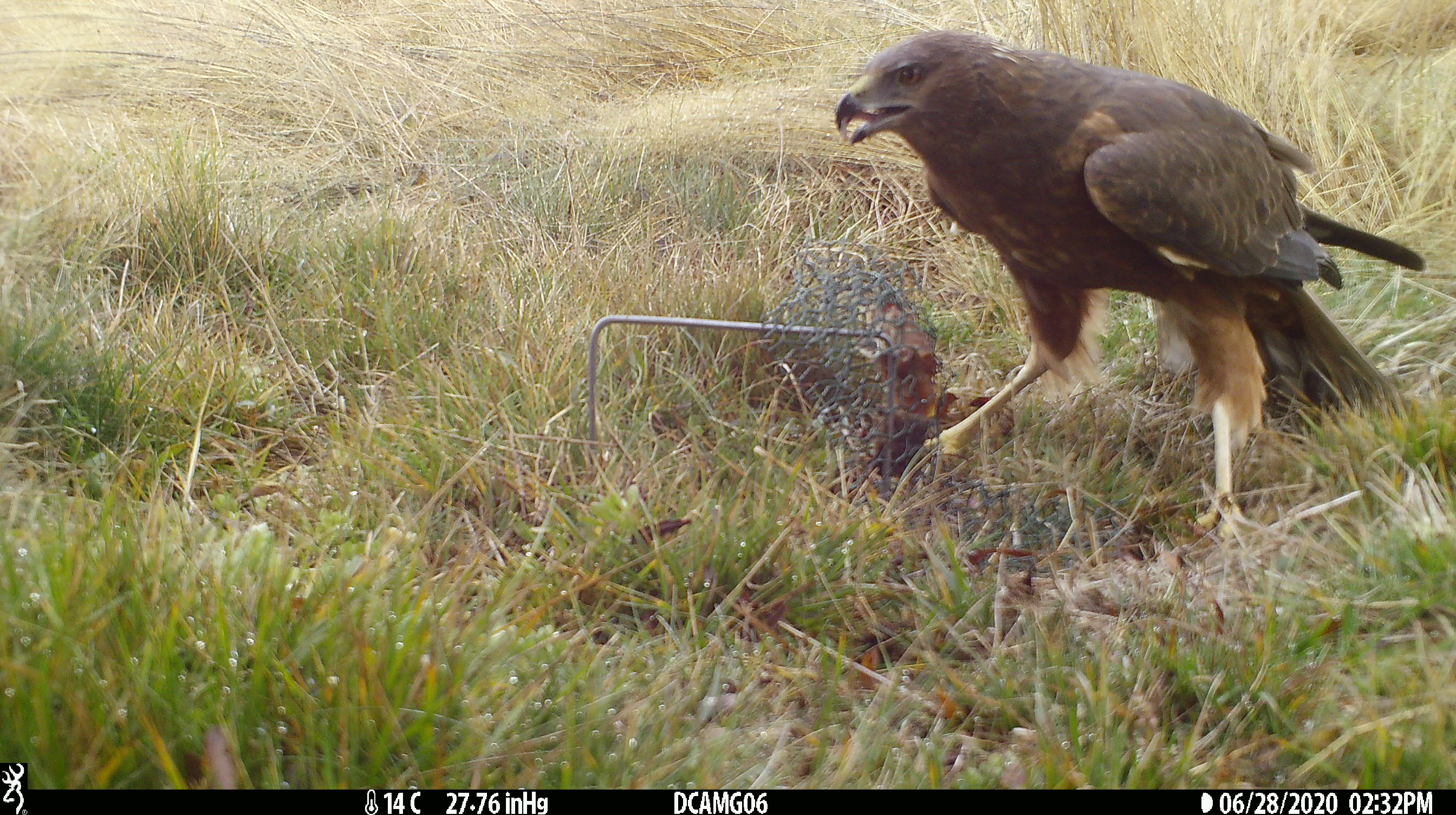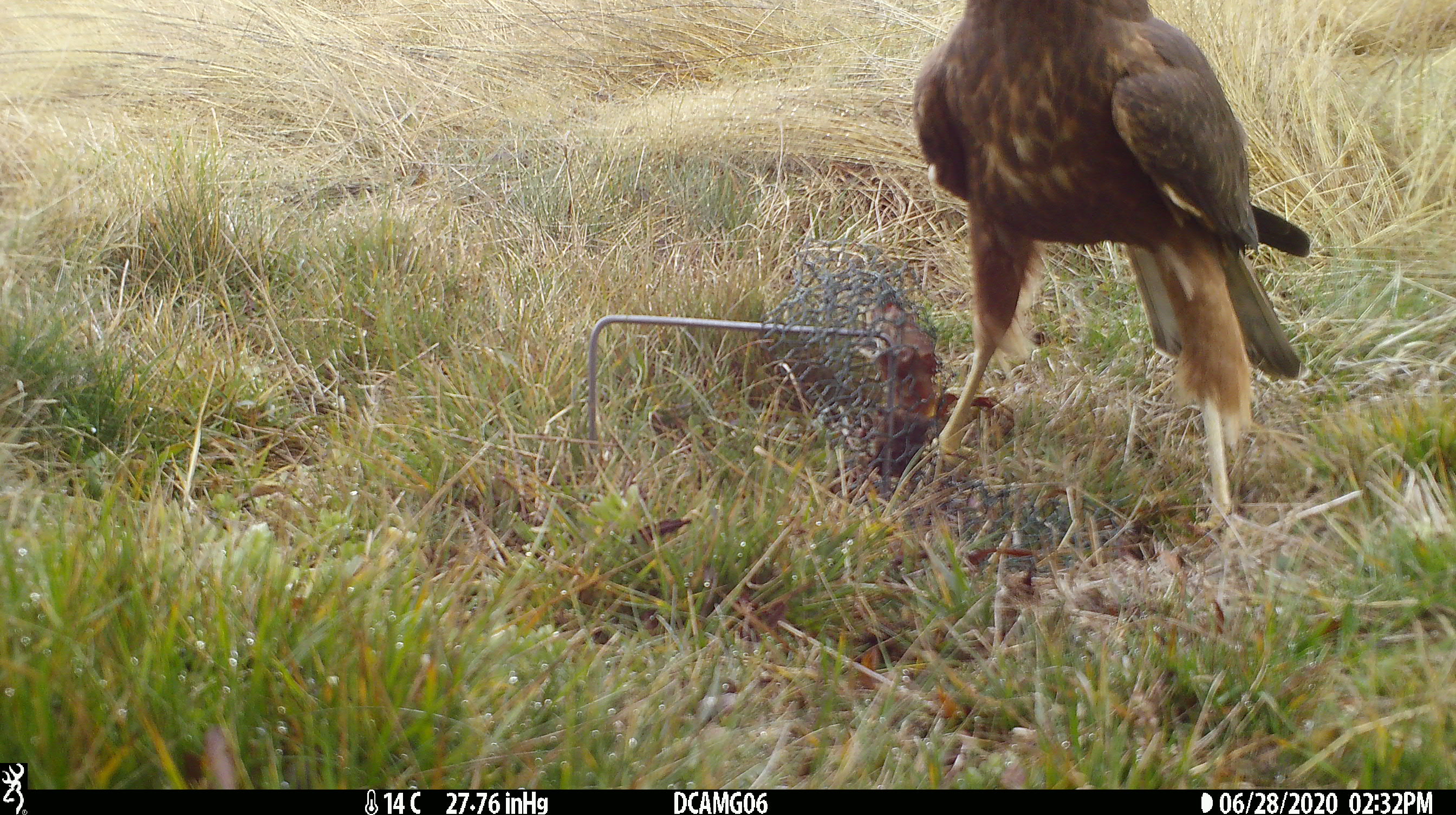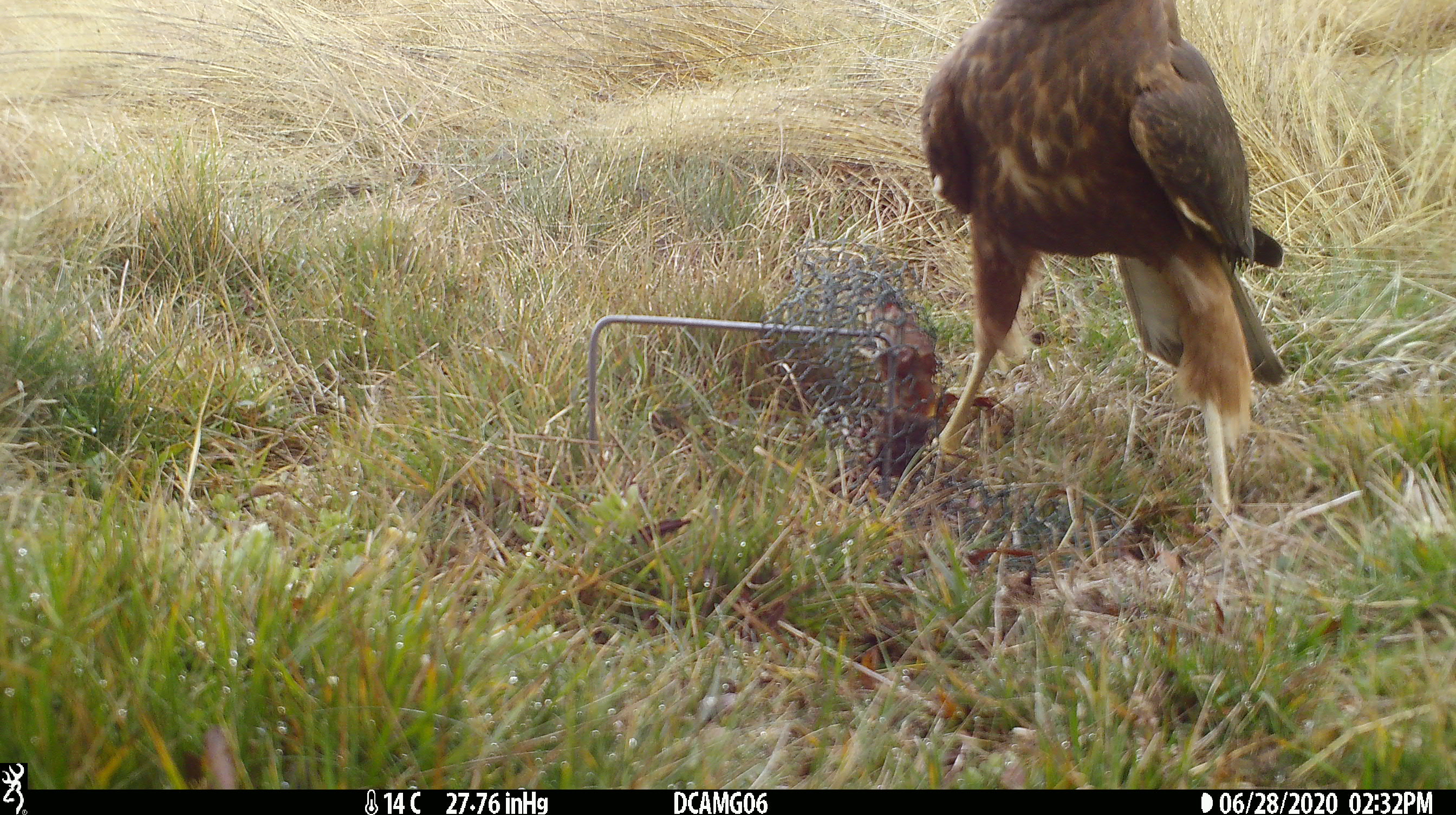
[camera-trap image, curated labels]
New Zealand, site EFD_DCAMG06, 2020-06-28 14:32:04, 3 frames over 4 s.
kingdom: Animalia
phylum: Chordata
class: Aves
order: Accipitriformes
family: Accipitridae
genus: Circus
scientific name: Circus approximans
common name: swamp harrier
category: harrier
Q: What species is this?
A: Harrier (swamp harrier) (Circus approximans).